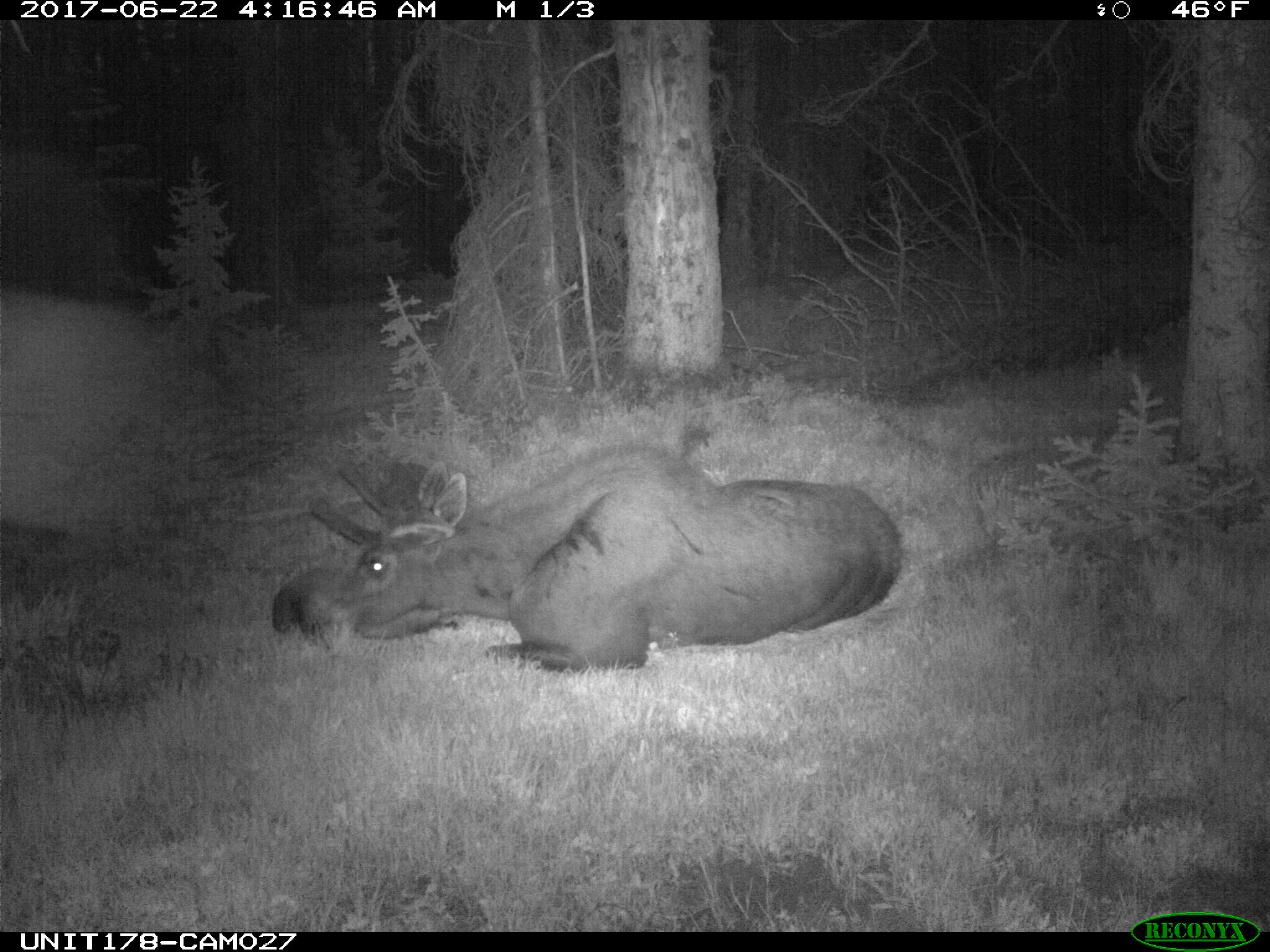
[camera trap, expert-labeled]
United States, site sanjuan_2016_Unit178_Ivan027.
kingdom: Animalia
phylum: Chordata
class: Mammalia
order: Artiodactyla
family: Cervidae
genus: Alces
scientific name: Alces alces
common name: moose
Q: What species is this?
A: Alces alces (moose).